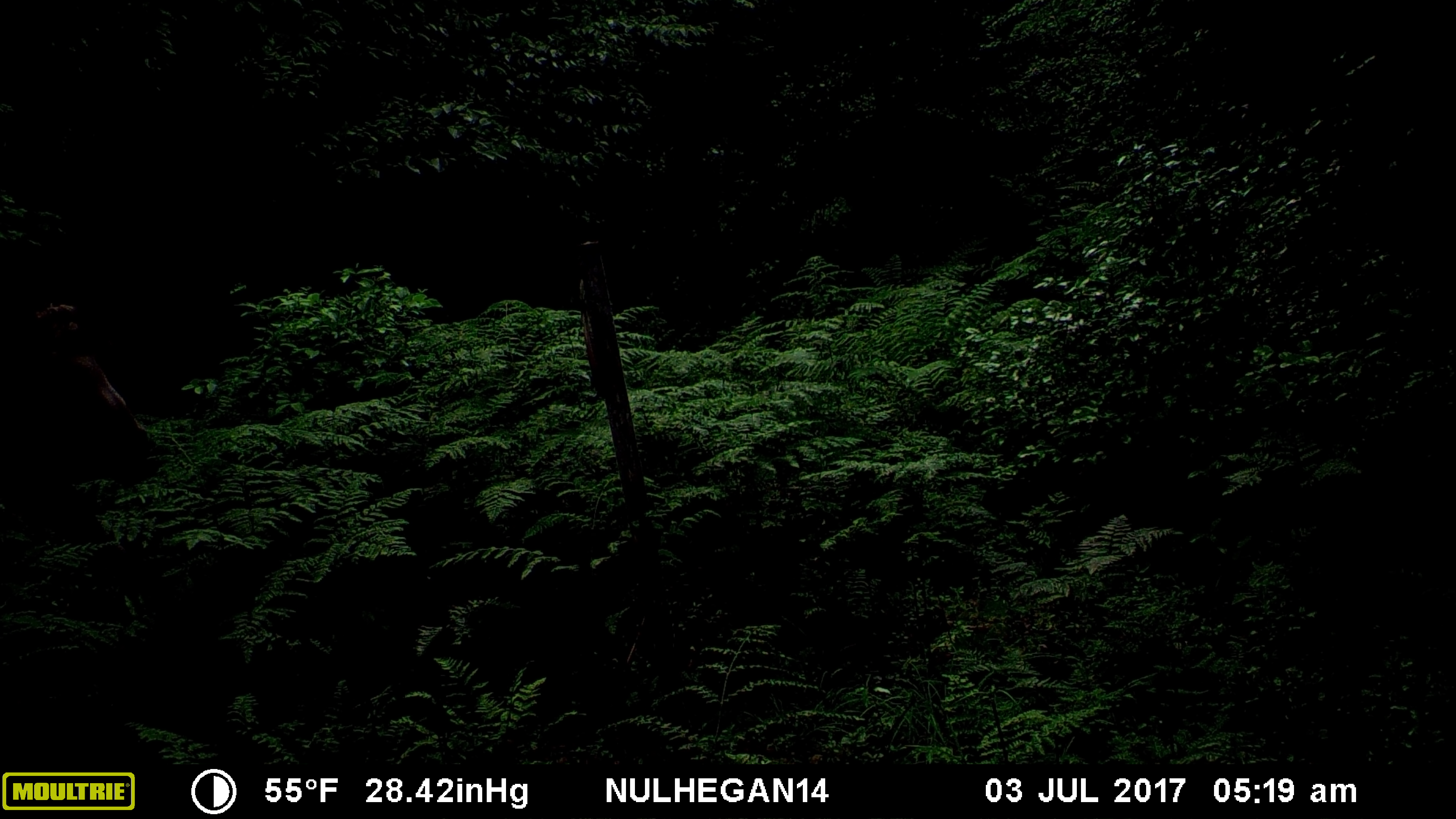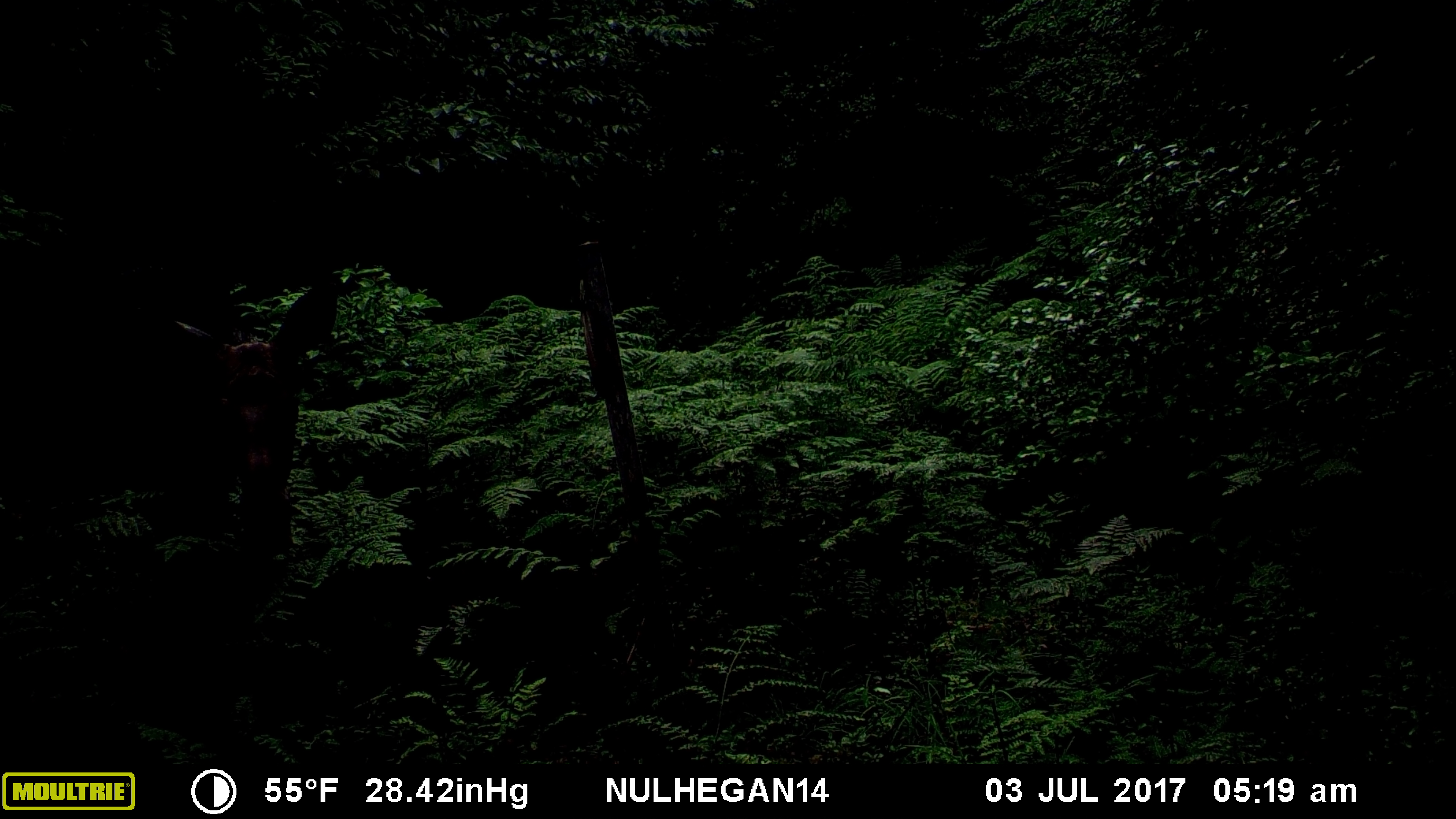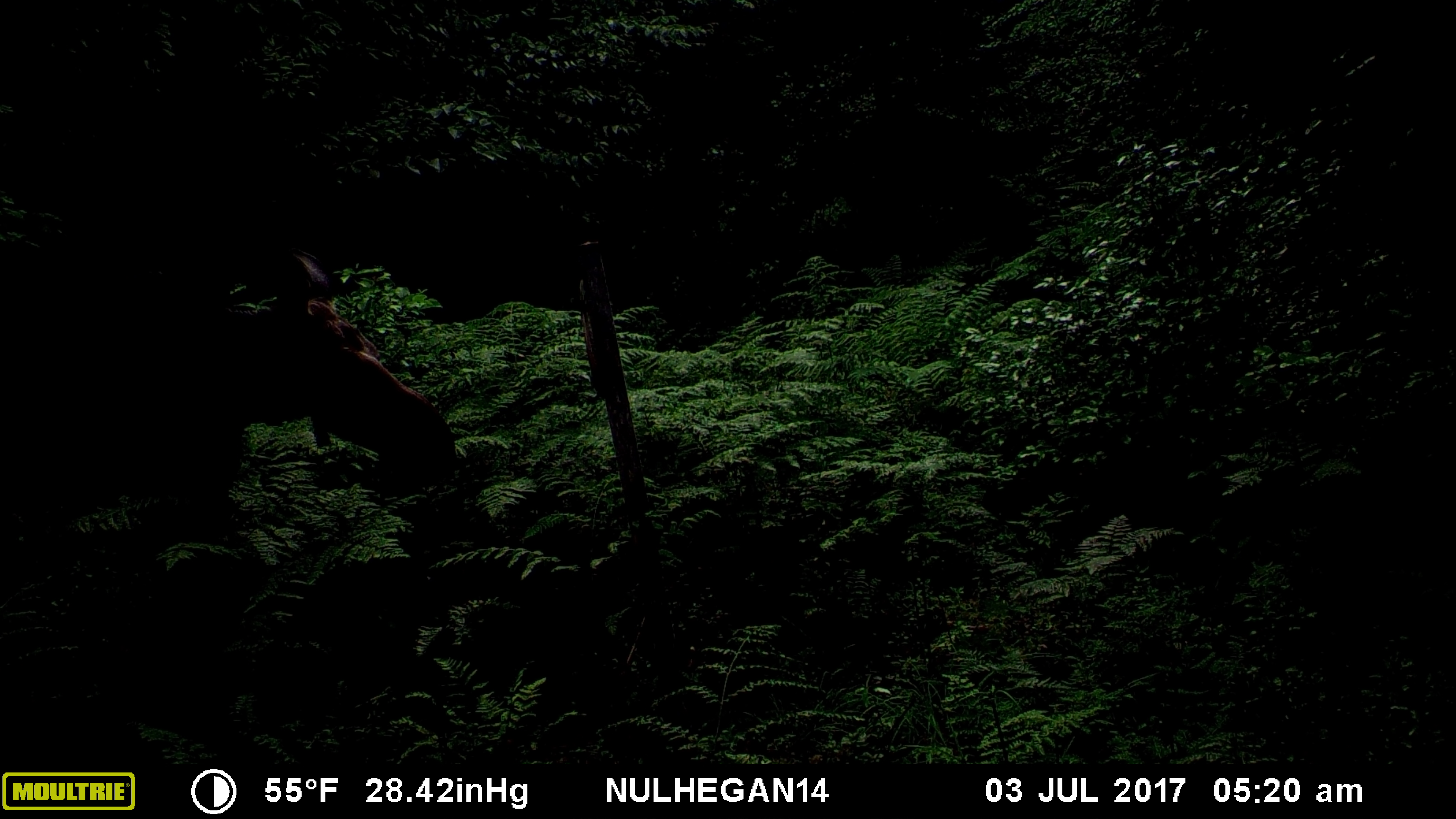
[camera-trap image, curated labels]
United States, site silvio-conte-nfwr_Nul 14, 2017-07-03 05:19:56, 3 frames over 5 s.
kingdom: Animalia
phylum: Chordata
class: Mammalia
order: Artiodactyla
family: Cervidae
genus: Alces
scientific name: Alces alces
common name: moose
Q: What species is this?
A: Moose (Alces alces).